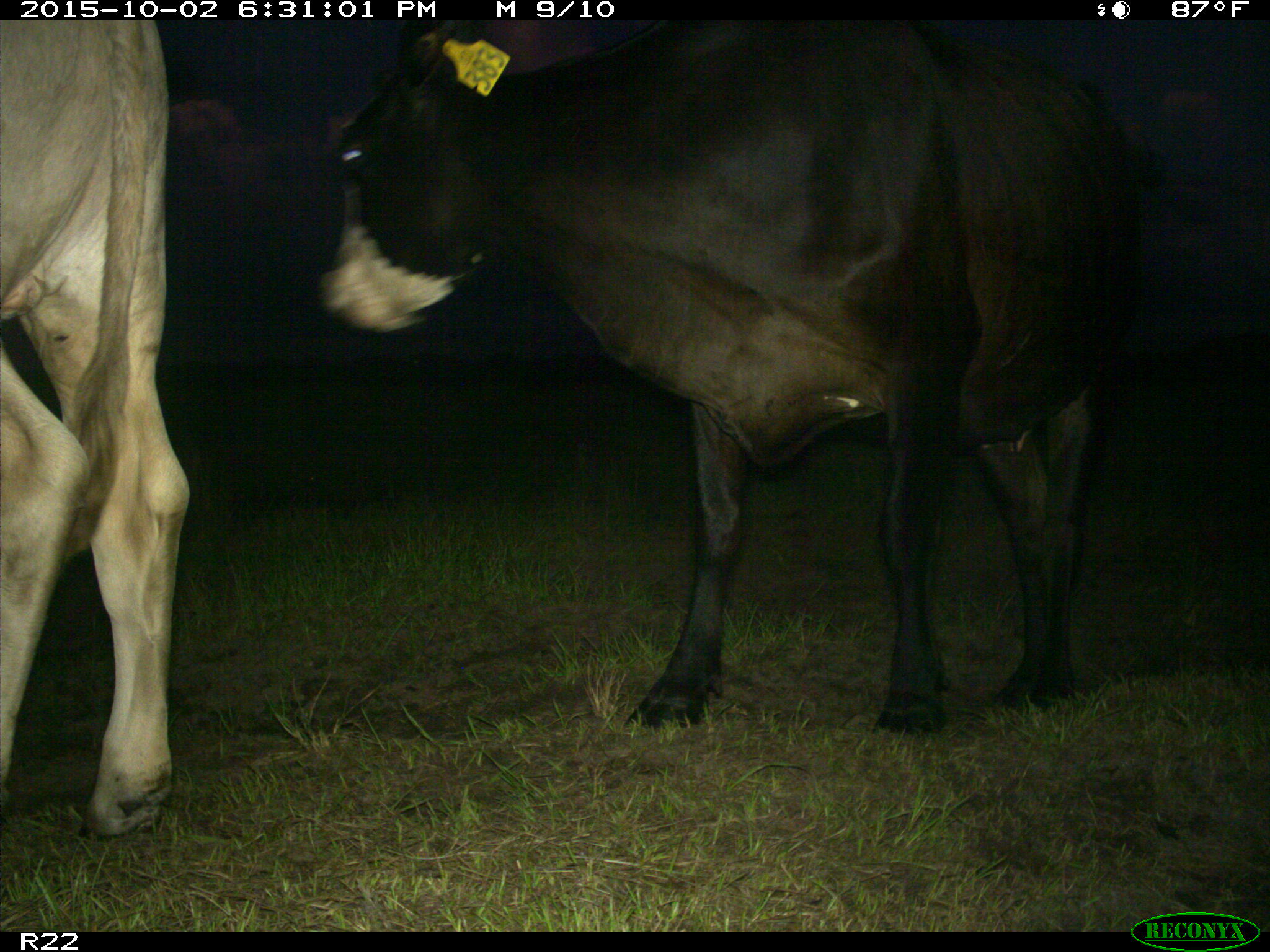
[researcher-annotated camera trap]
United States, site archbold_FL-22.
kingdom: Animalia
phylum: Chordata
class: Mammalia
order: Artiodactyla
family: Bovidae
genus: Bos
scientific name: Bos taurus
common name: domestic cow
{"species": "Bos taurus (domestic cow)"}